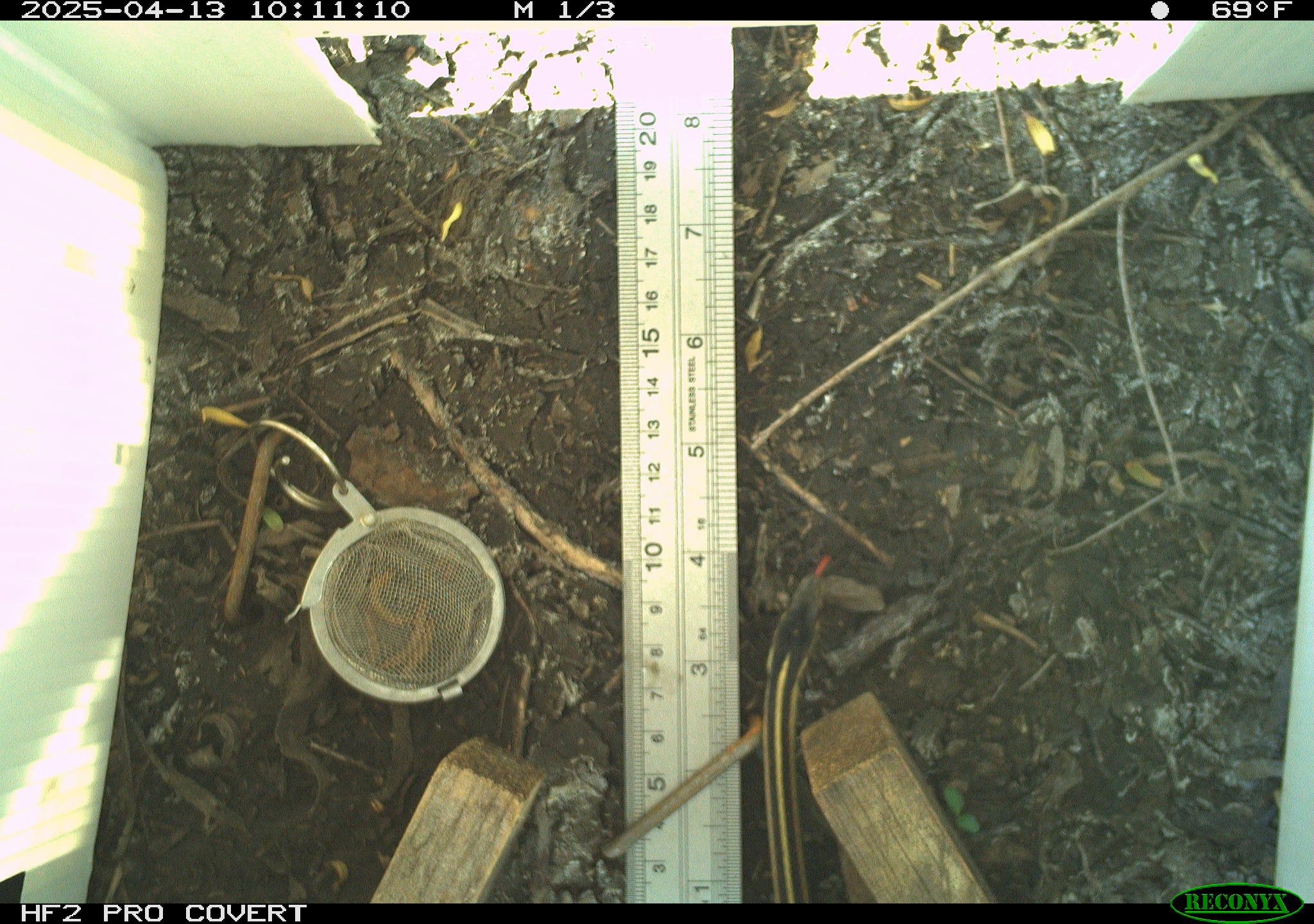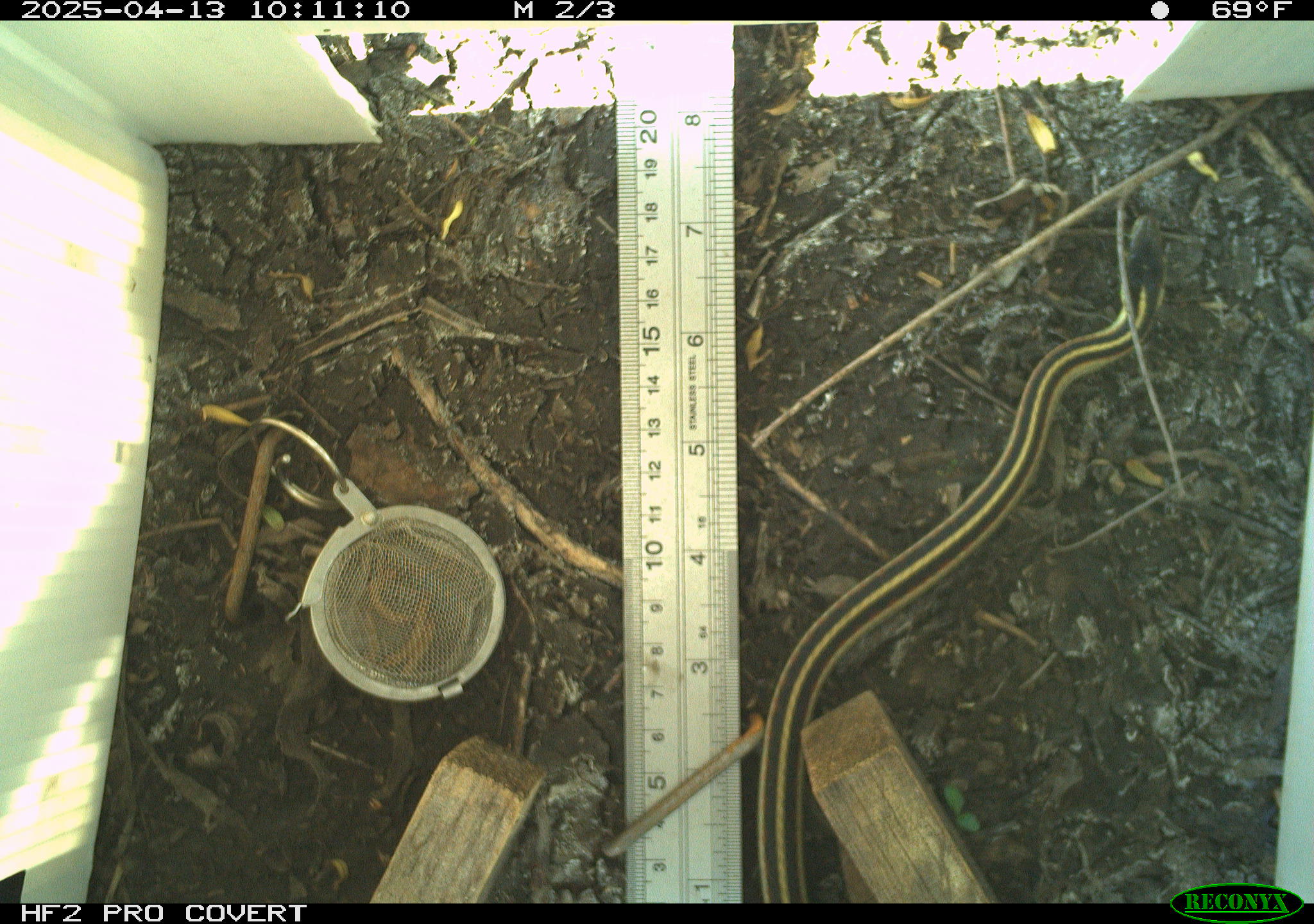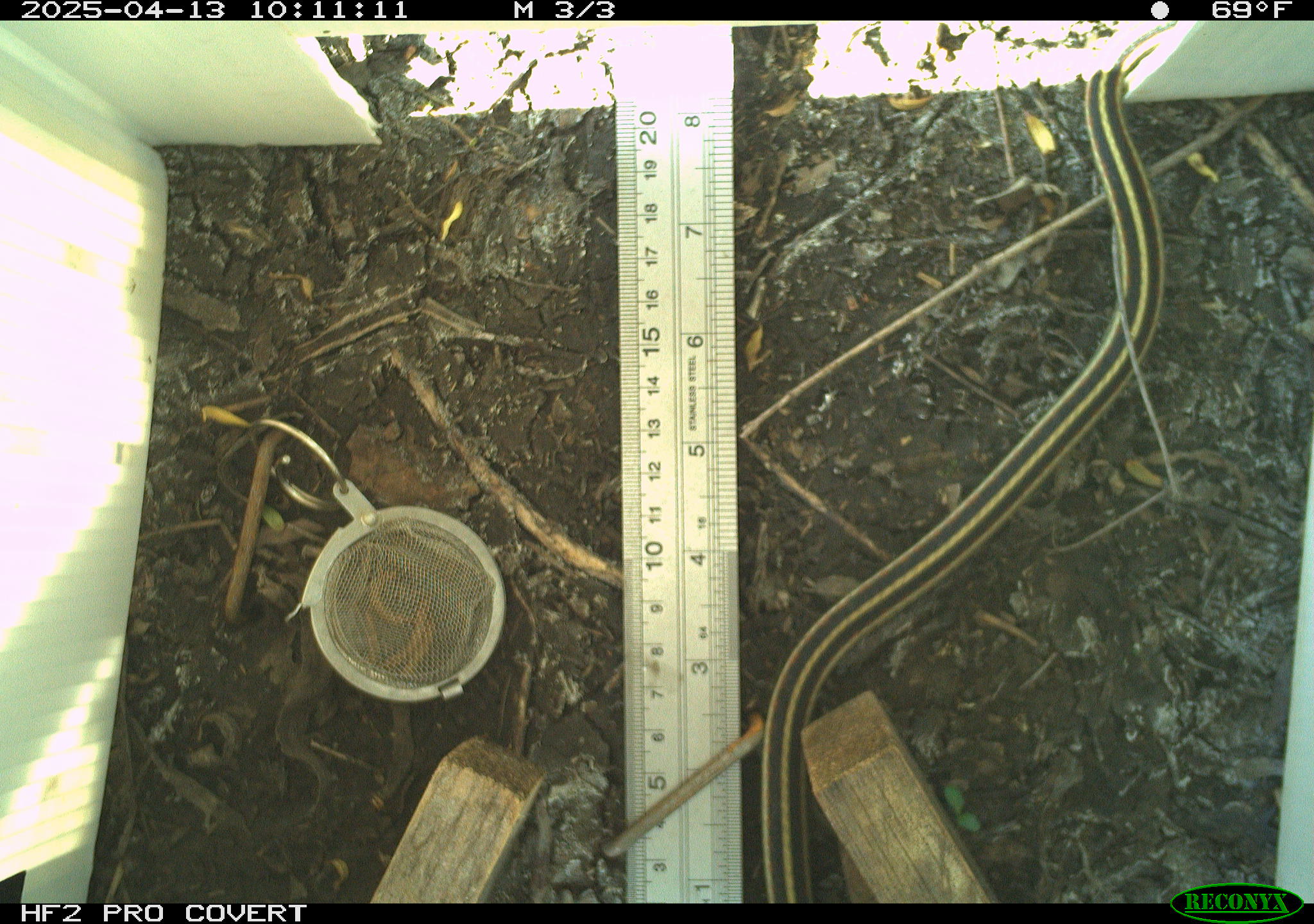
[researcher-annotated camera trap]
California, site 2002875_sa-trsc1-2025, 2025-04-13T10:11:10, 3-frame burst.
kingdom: Animalia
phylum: Chordata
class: Reptilia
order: Squamata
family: Colubridae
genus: Thamnophis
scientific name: Thamnophis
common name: american gartersnakes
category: thamnophis species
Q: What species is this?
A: Thamnophis species (american gartersnakes) (Thamnophis).